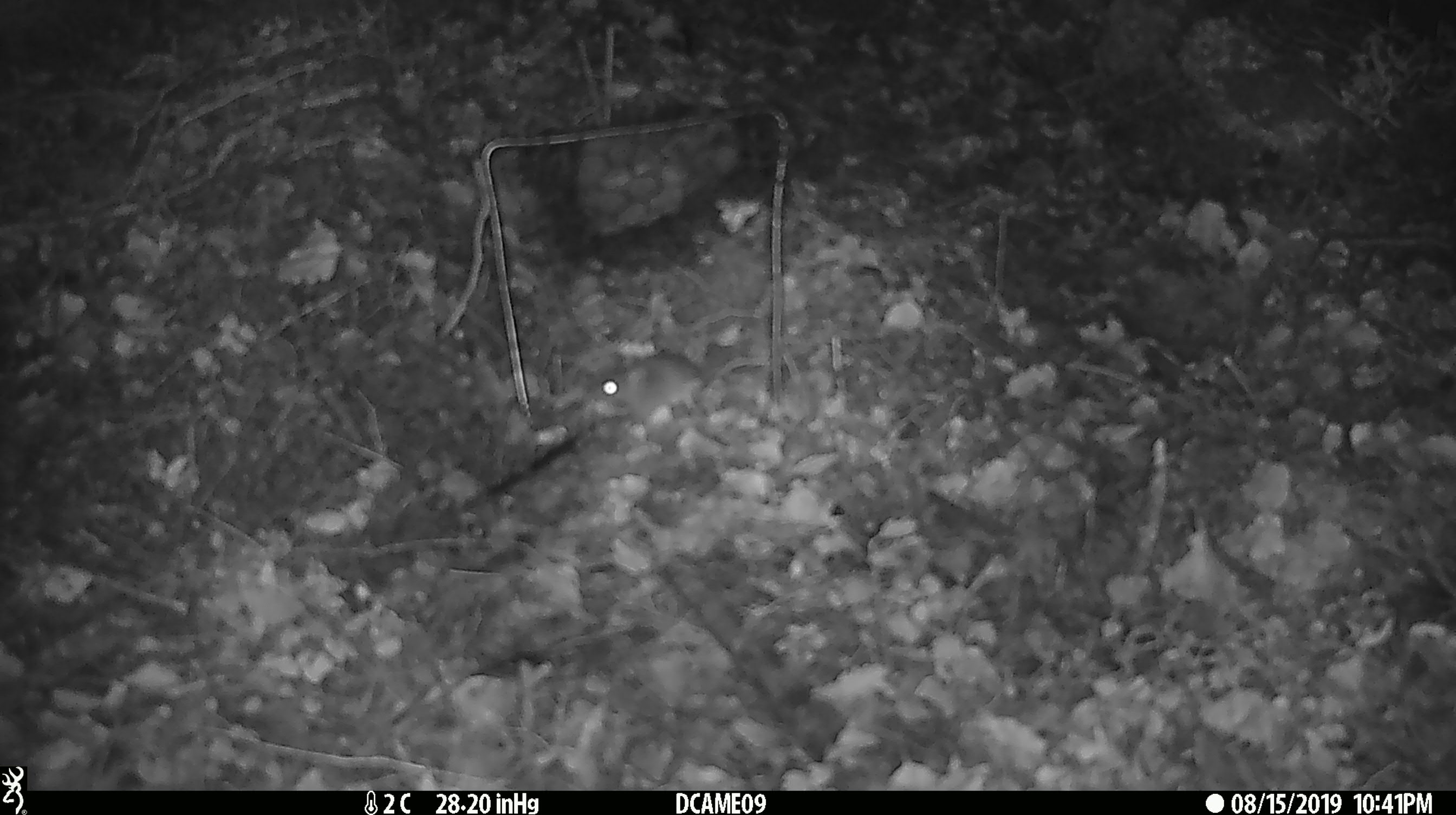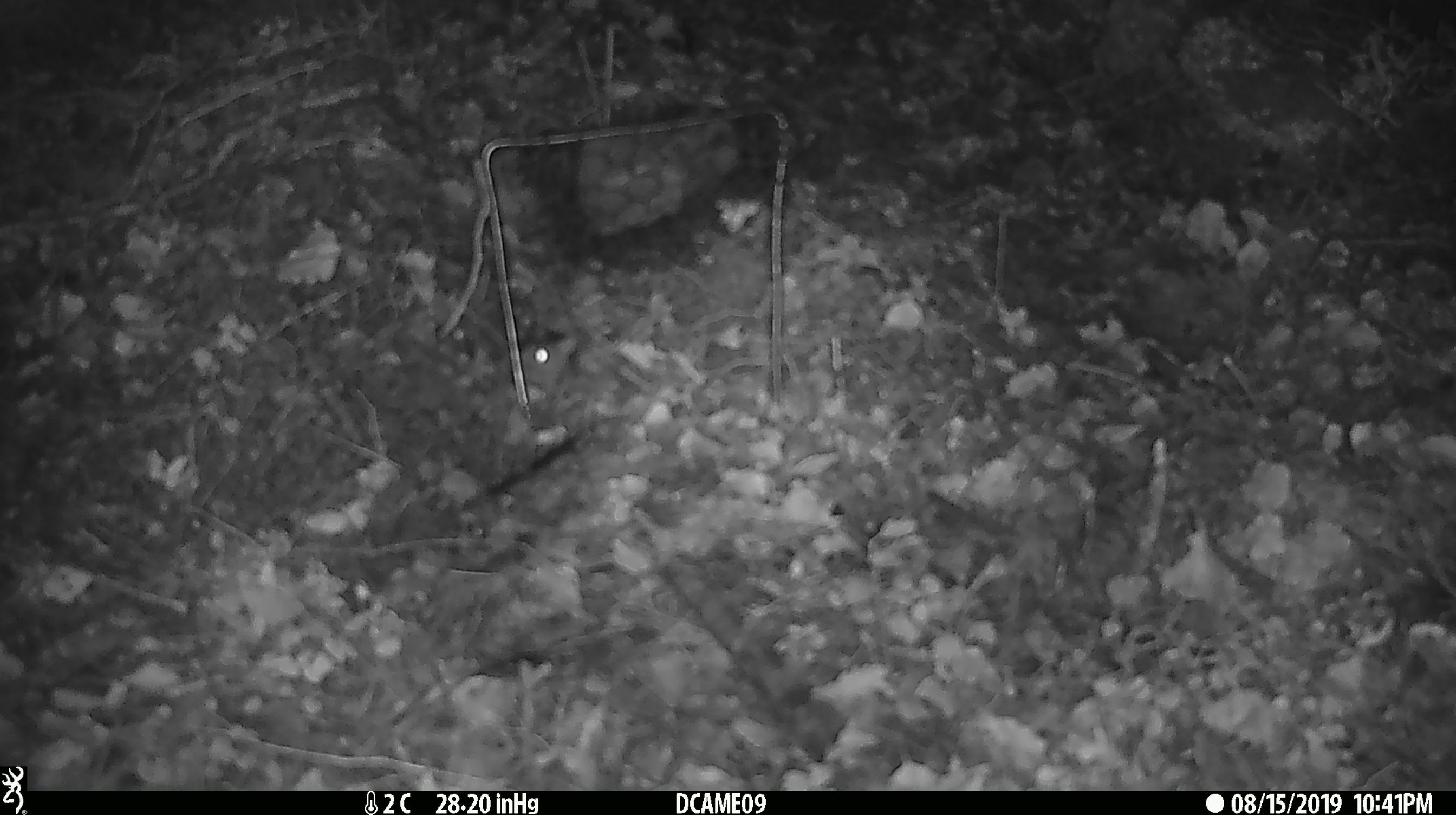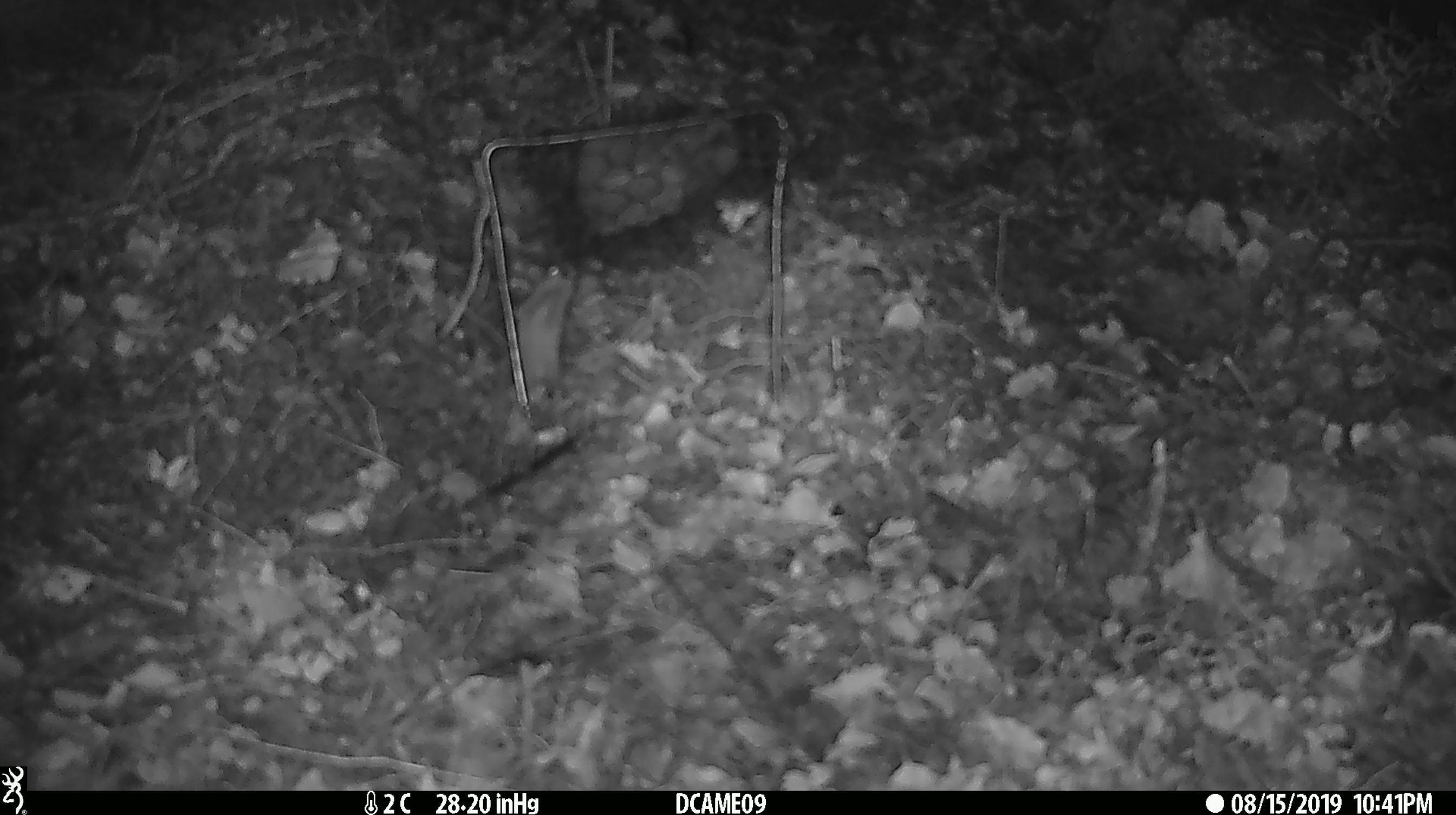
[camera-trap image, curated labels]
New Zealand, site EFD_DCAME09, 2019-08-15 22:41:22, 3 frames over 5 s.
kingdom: Animalia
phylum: Chordata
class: Mammalia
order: Rodentia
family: Muridae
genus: Mus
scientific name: Mus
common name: mouse